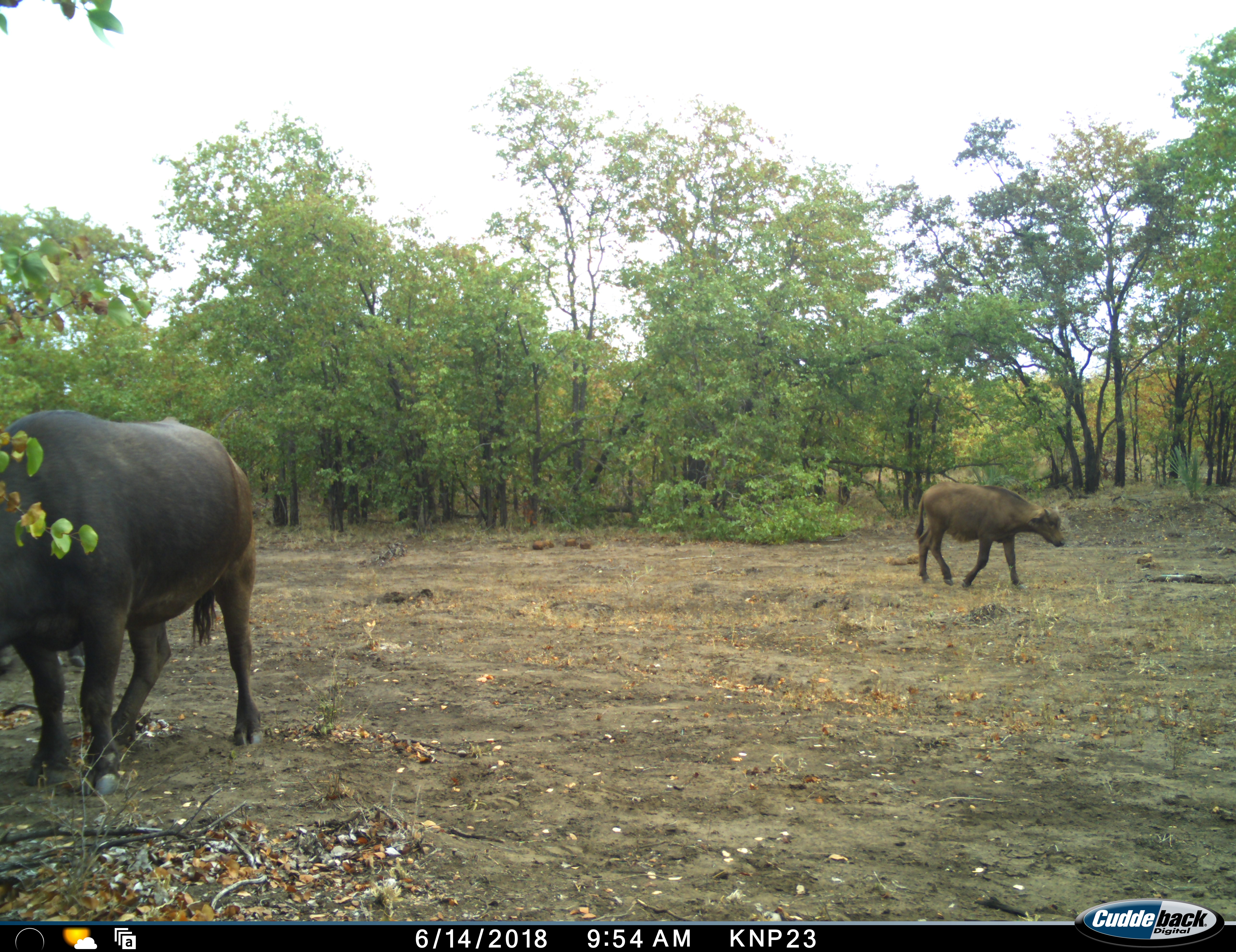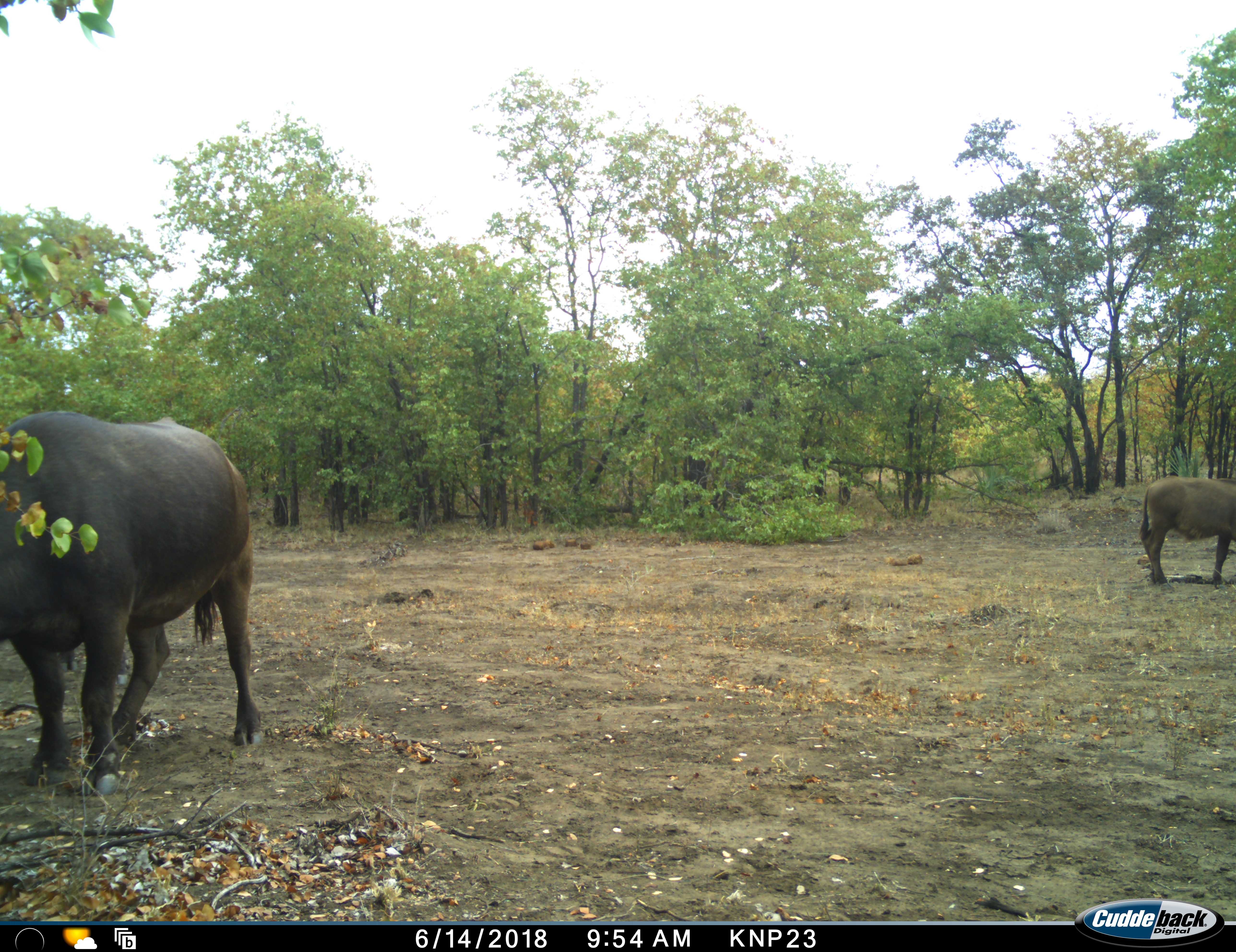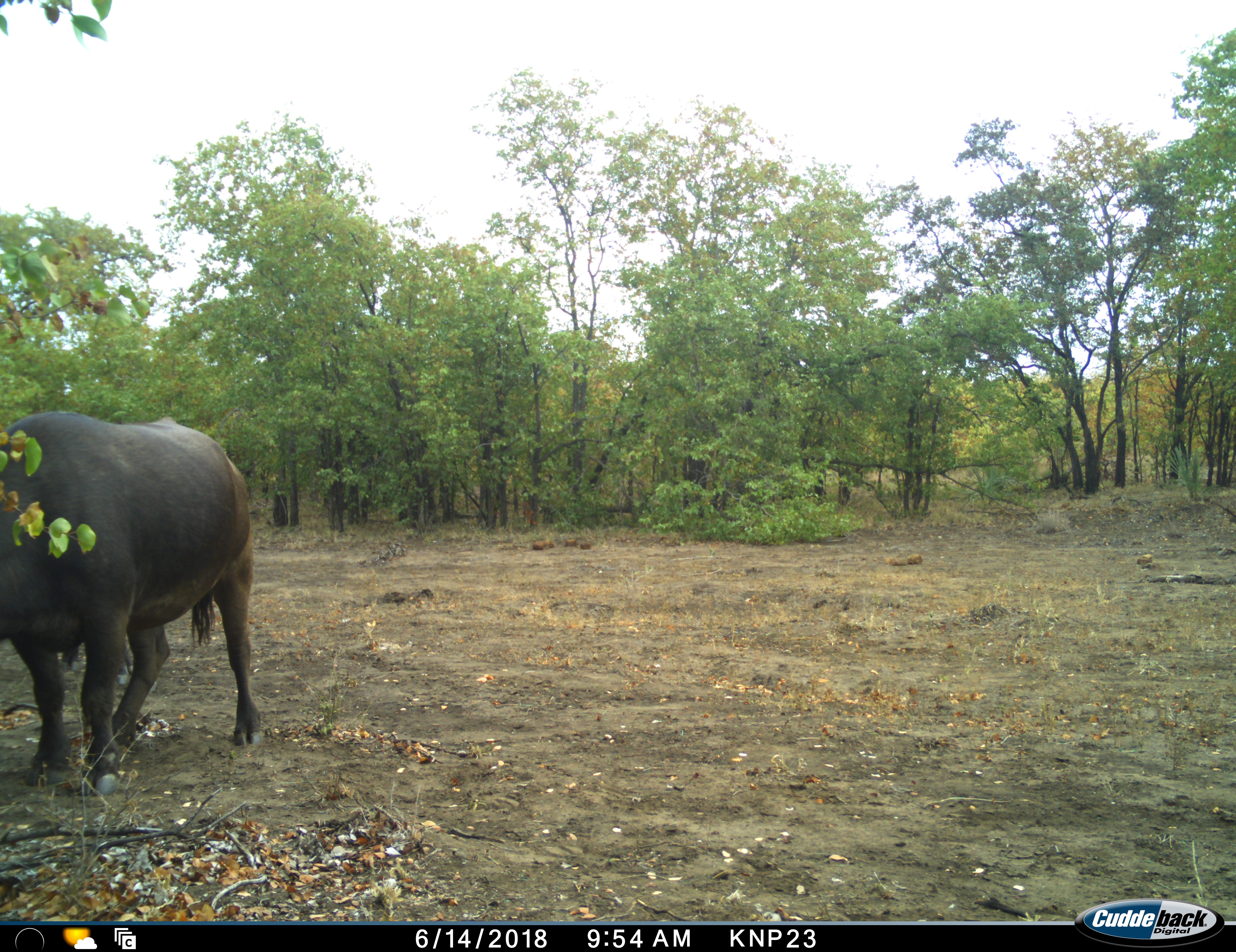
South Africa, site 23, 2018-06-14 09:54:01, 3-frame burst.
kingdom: Animalia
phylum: Chordata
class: Mammalia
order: Artiodactyla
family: Bovidae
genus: Syncerus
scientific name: Syncerus caffer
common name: cape buffalo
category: buffalo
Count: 2.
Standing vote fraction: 75%.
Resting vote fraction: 12%.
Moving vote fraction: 88%.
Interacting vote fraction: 0%.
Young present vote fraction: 100%.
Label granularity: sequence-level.